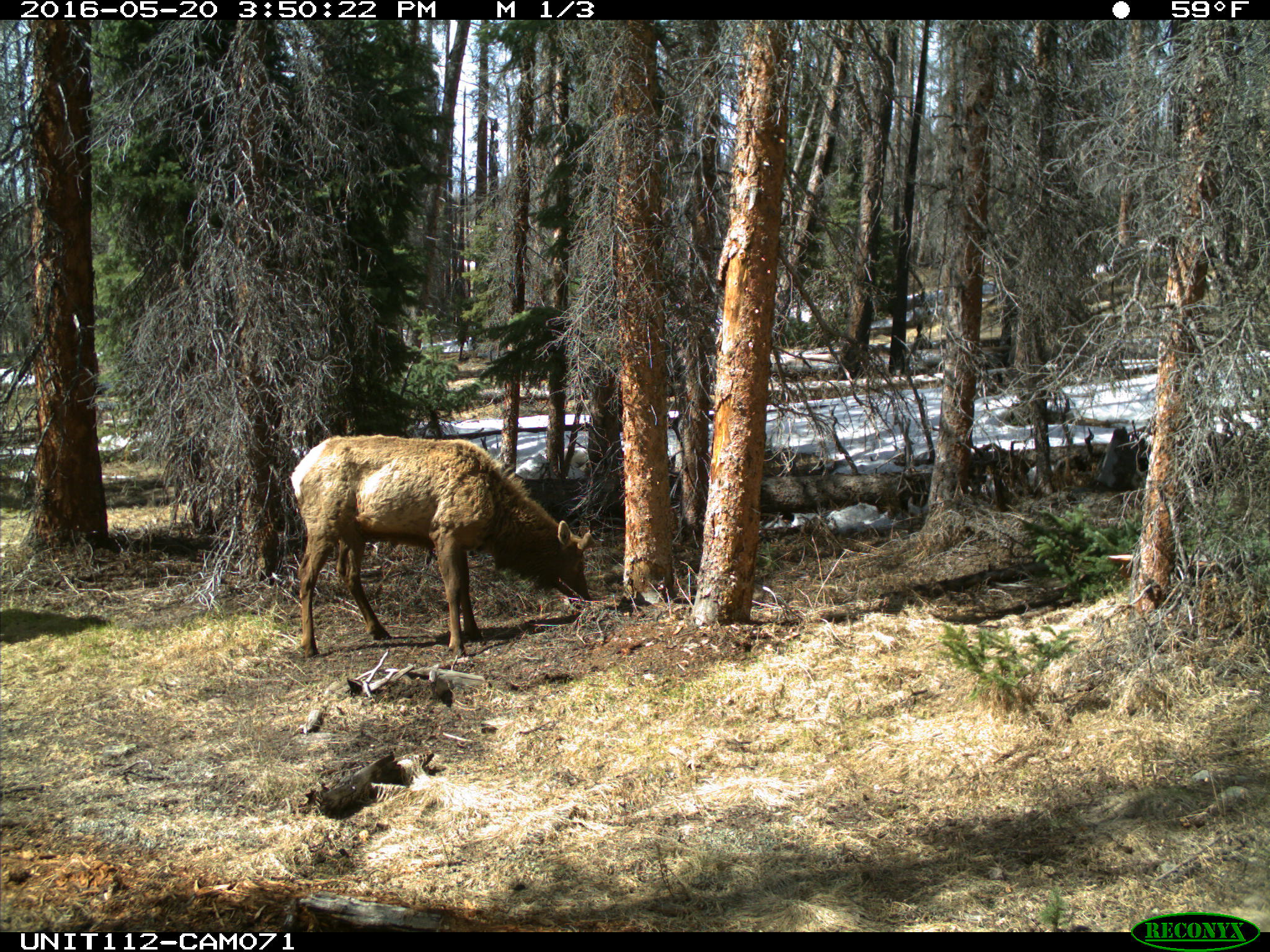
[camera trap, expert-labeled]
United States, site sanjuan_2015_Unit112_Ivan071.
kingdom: Animalia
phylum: Chordata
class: Mammalia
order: Artiodactyla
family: Cervidae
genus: Cervus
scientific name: Cervus elaphus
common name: red deer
Cervus elaphus (red deer).